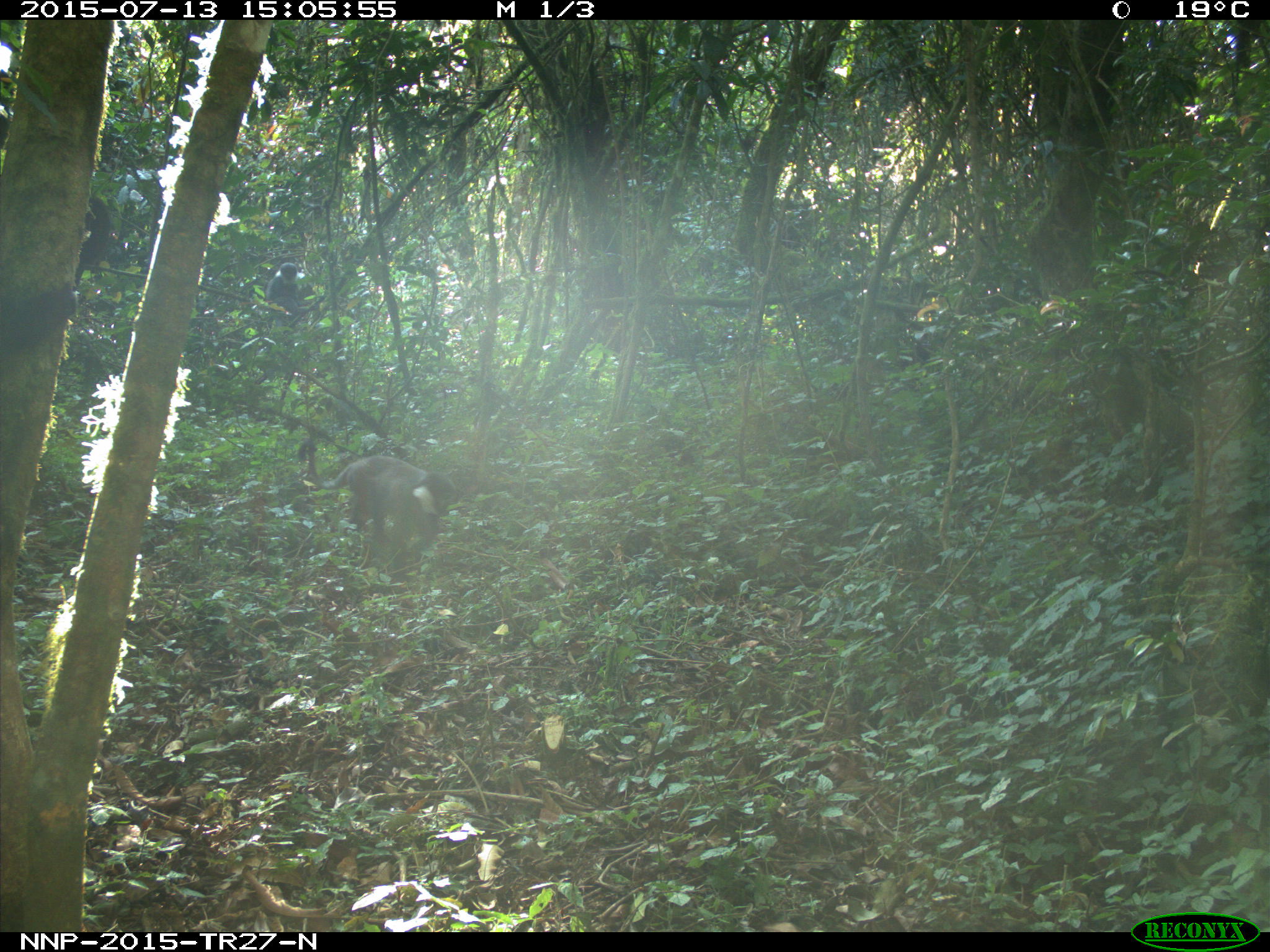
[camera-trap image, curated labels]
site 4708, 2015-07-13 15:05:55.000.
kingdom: Animalia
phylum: Chordata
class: Mammalia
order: Primates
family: Cercopithecidae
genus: Cercopithecus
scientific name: Cercopithecus mitis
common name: blue monkey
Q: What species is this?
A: Cercopithecus mitis (blue monkey).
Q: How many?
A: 1.